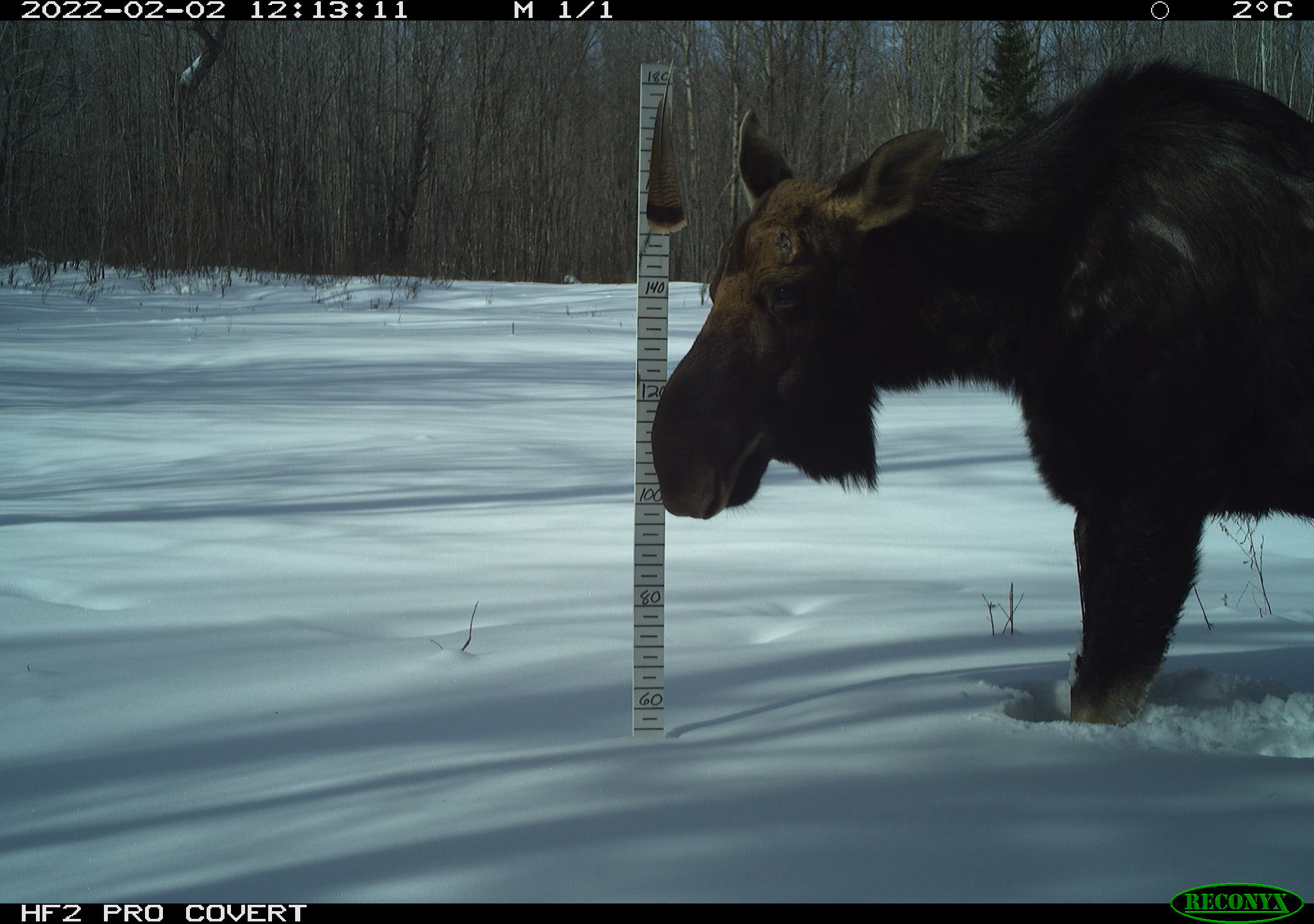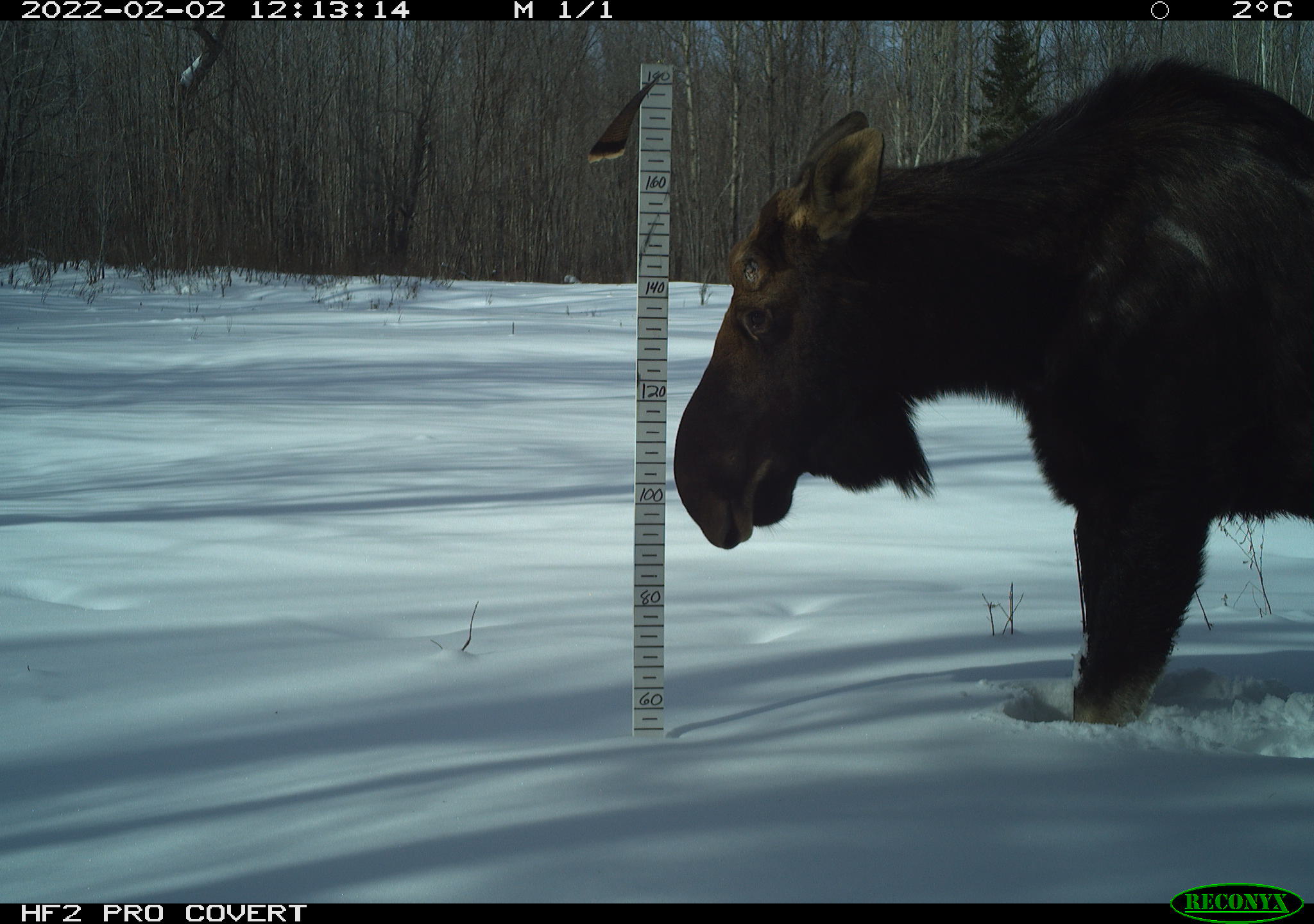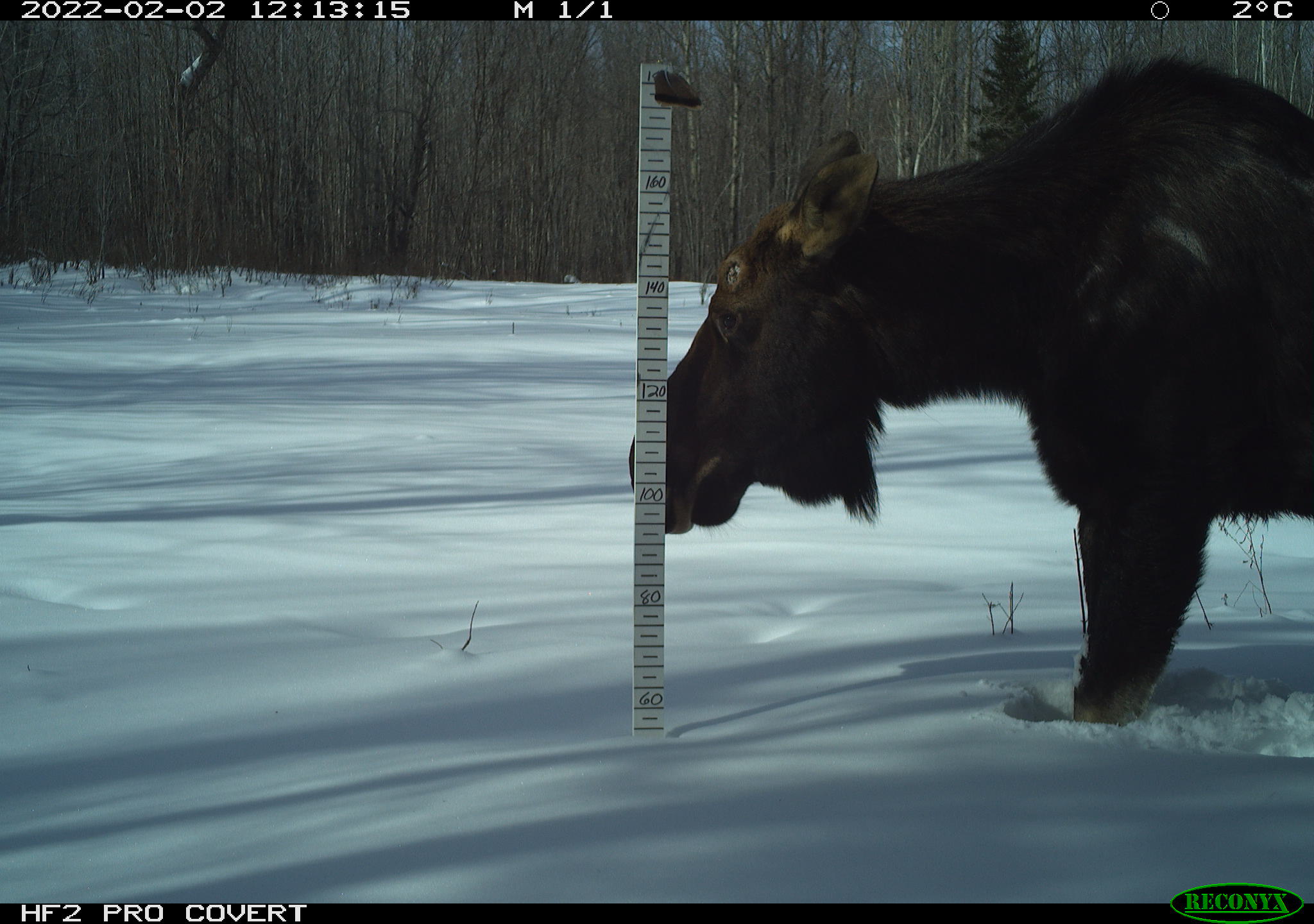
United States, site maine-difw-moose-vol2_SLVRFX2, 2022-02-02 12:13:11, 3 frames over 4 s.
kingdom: Animalia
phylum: Chordata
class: Mammalia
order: Artiodactyla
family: Cervidae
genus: Alces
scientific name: Alces alces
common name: moose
Moose (Alces alces).